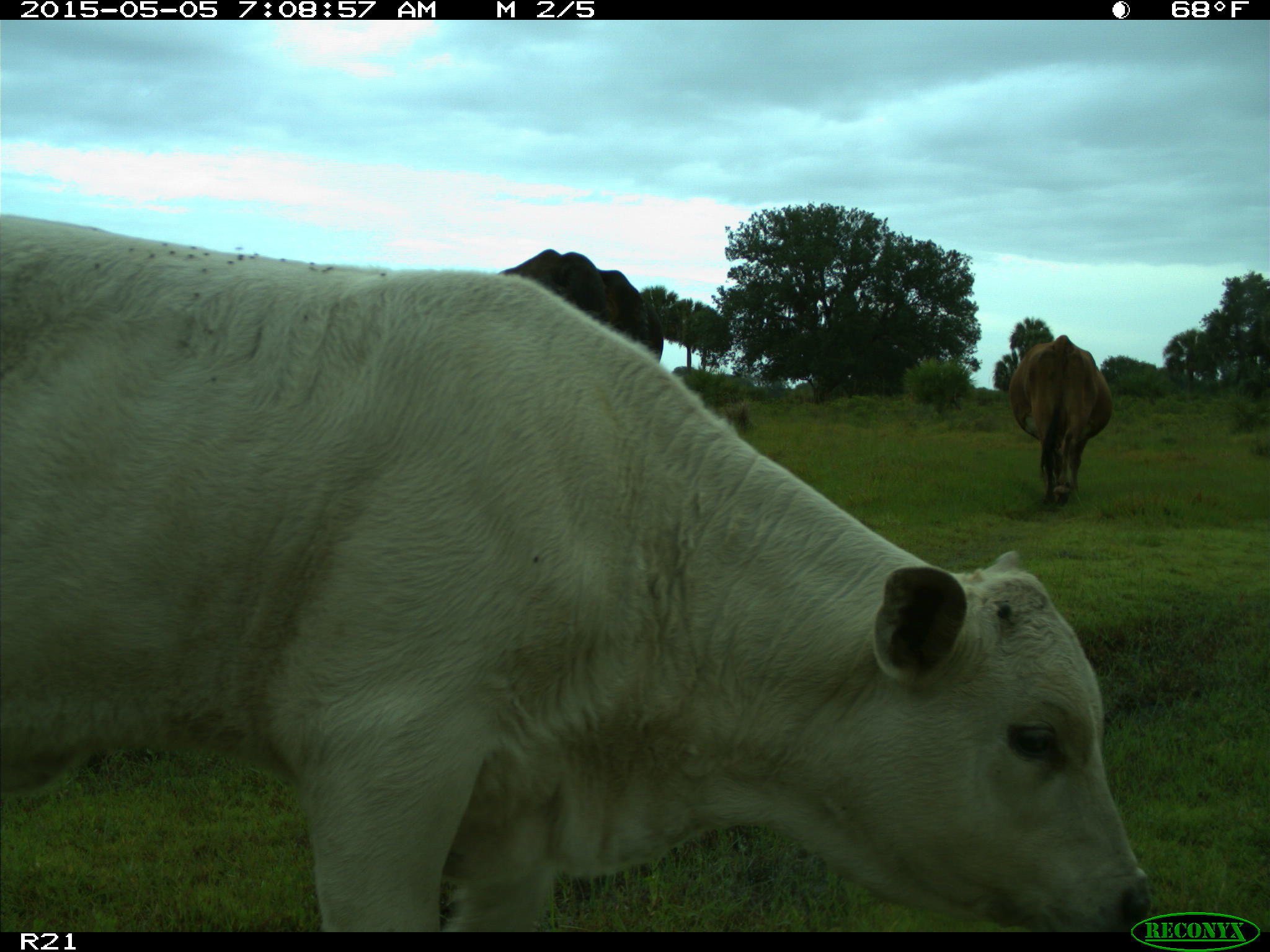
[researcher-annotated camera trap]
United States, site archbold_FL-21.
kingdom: Animalia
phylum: Chordata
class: Mammalia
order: Artiodactyla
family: Bovidae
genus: Bos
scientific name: Bos taurus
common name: domestic cow